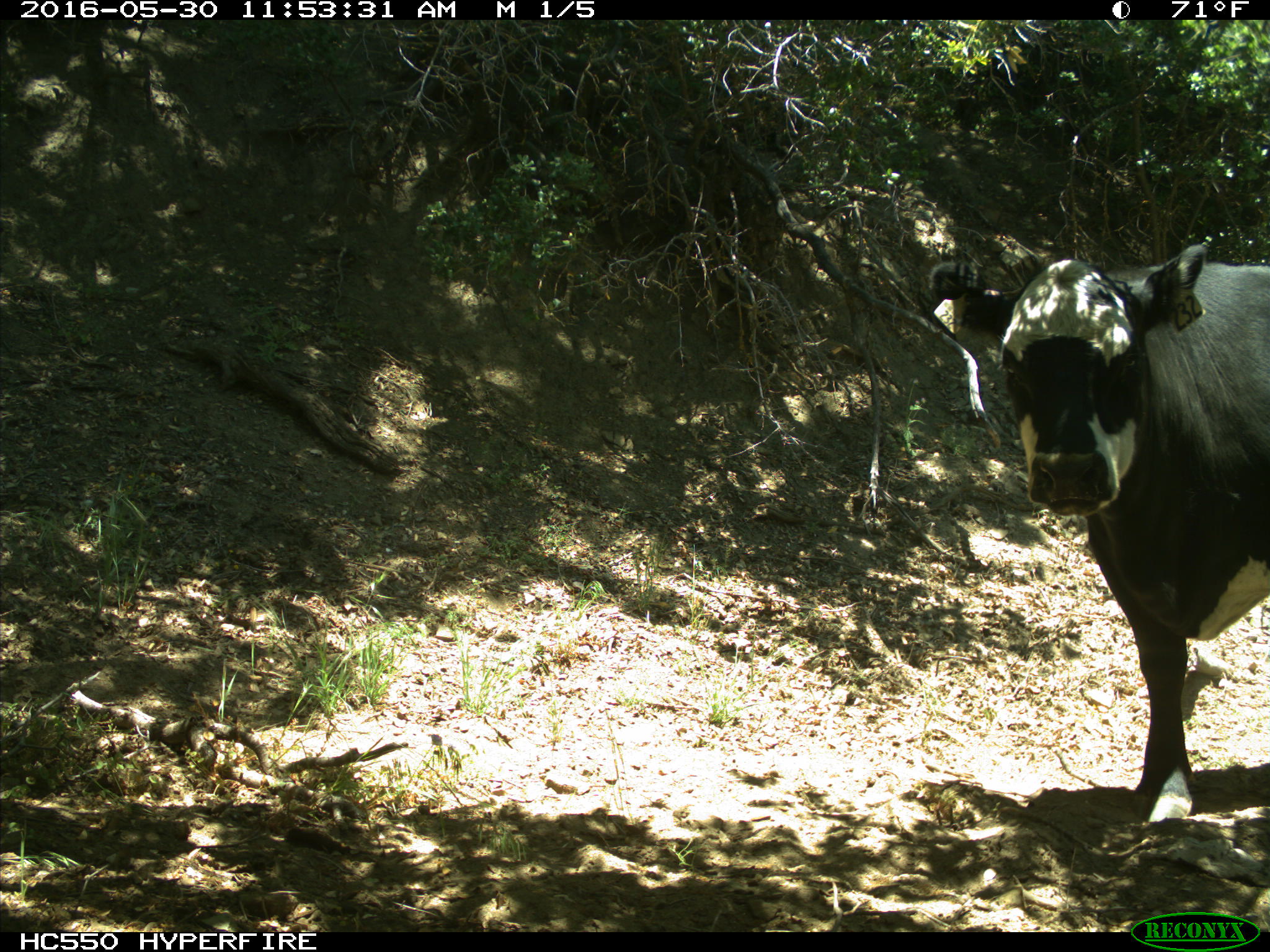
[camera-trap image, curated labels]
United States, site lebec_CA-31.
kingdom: Animalia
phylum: Chordata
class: Mammalia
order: Artiodactyla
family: Bovidae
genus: Bos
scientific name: Bos taurus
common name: domestic cow